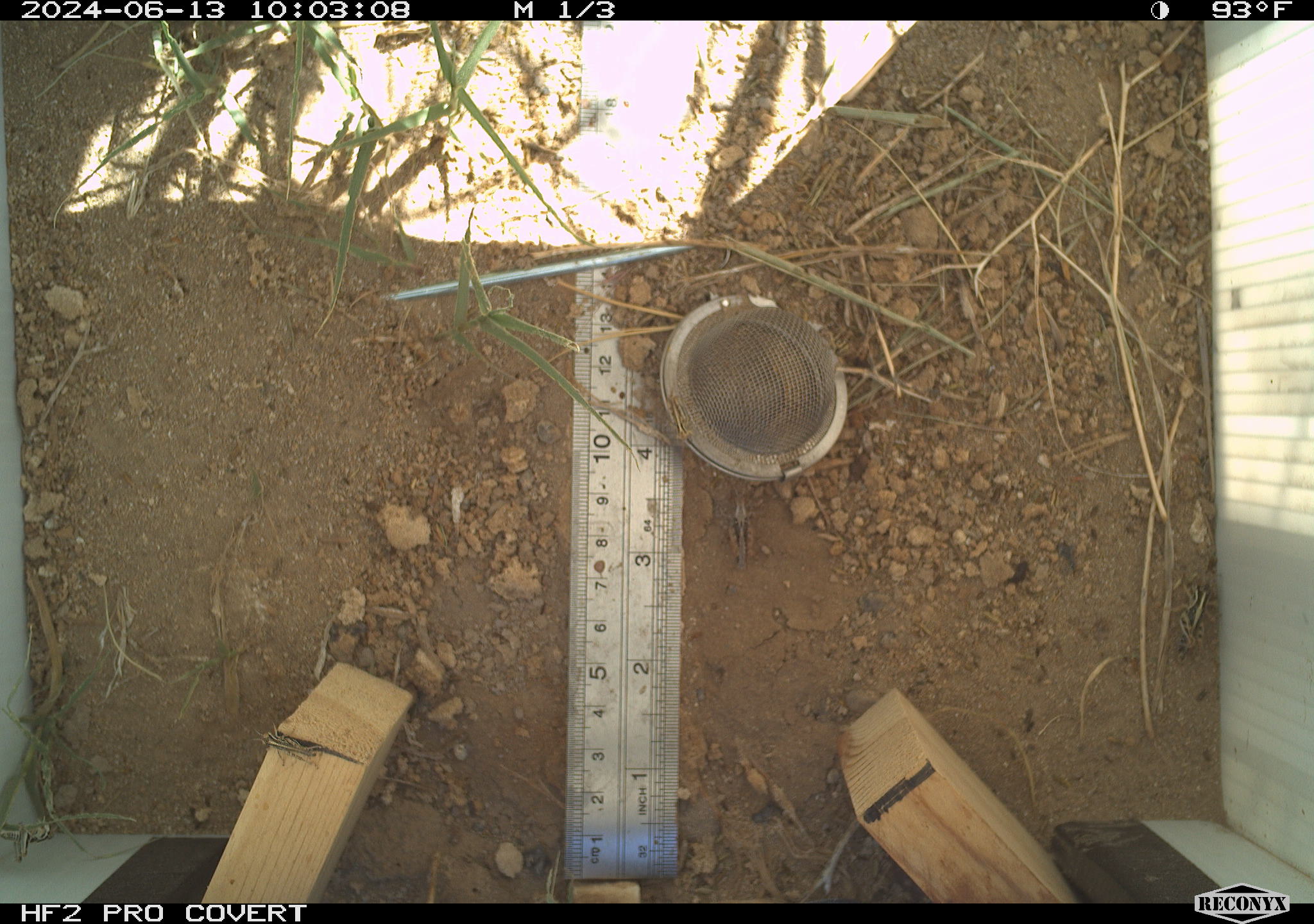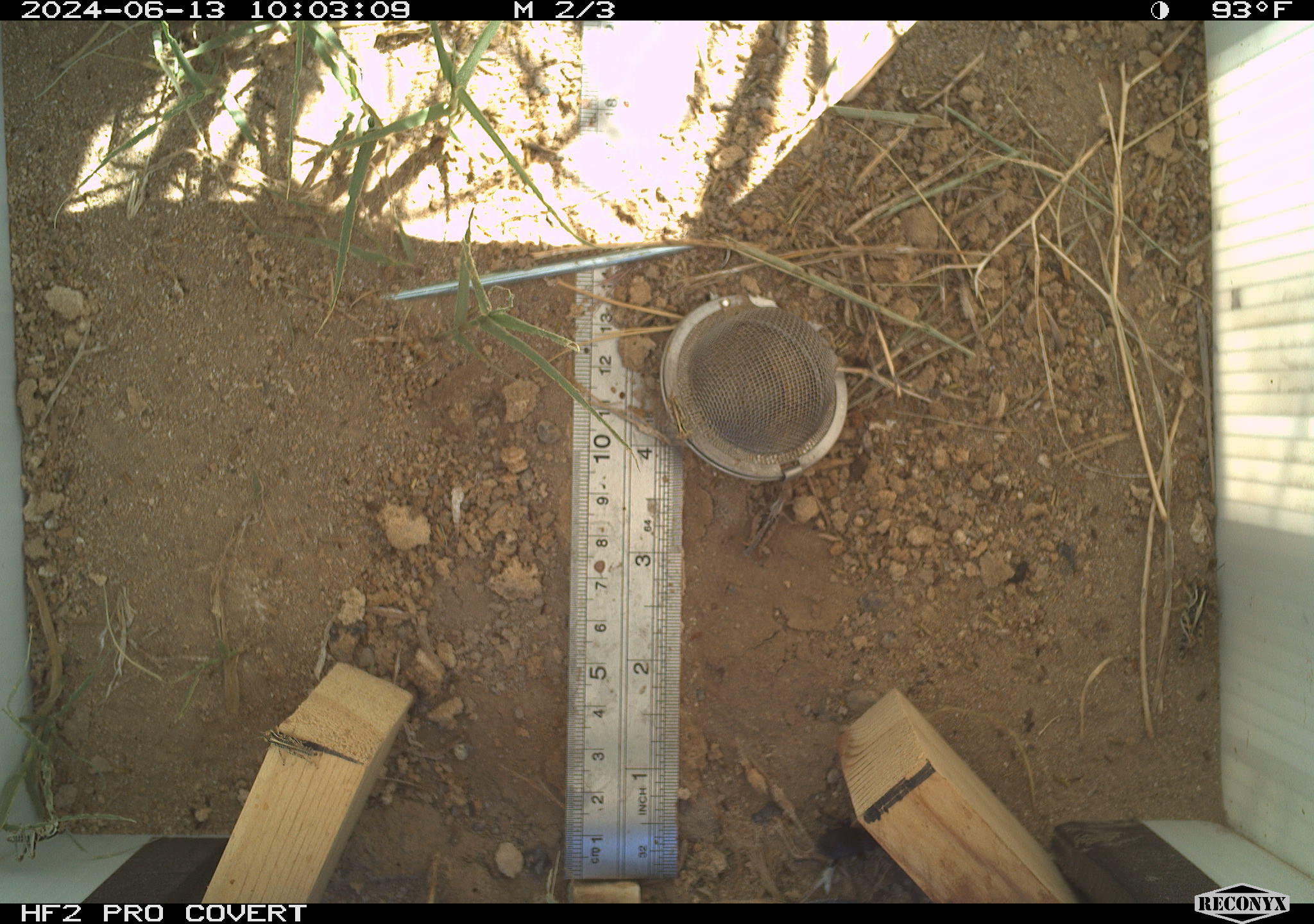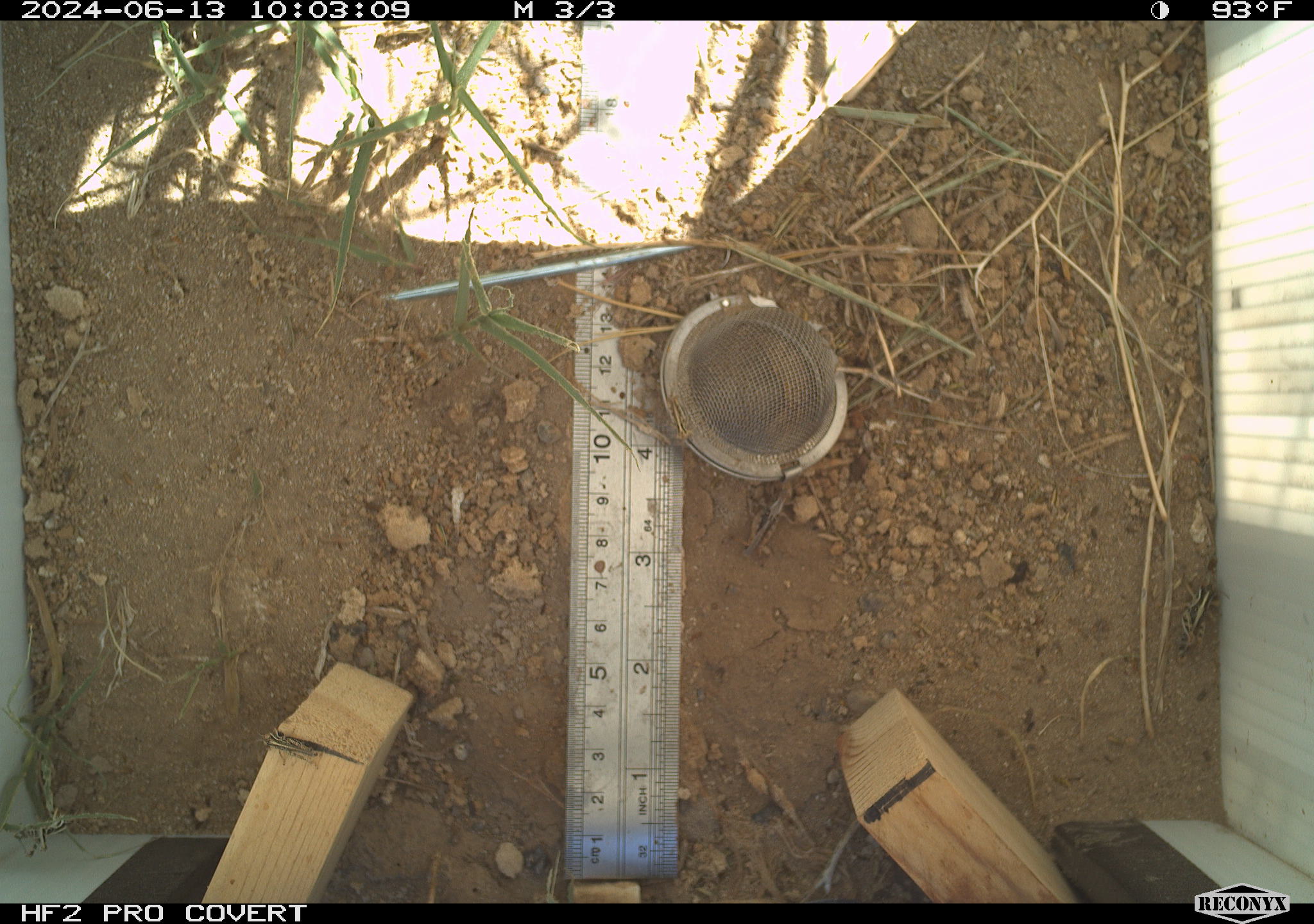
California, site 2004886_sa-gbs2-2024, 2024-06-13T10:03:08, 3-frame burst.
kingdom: Animalia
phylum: Arthropoda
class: Insecta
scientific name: Insecta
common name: insect